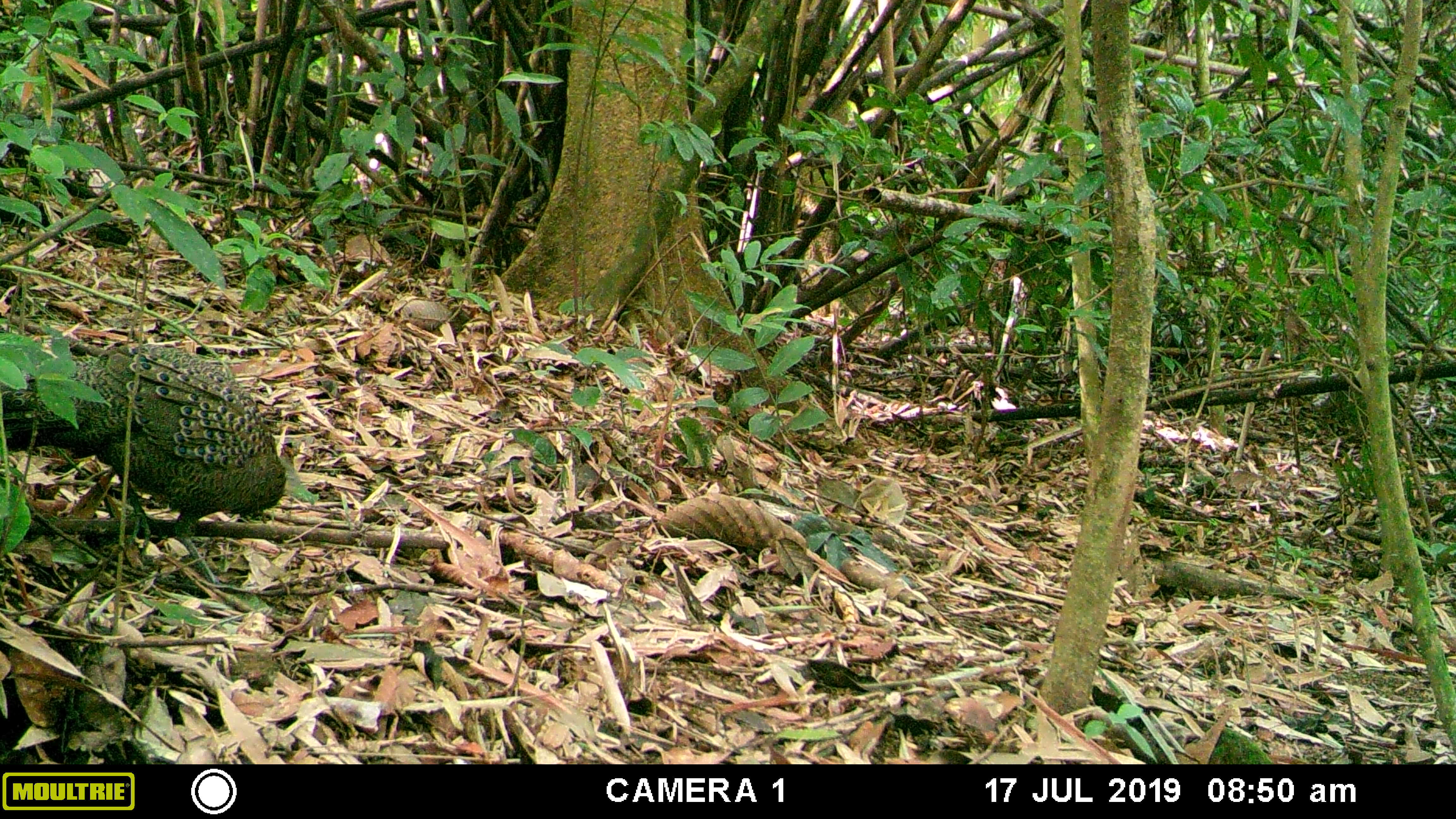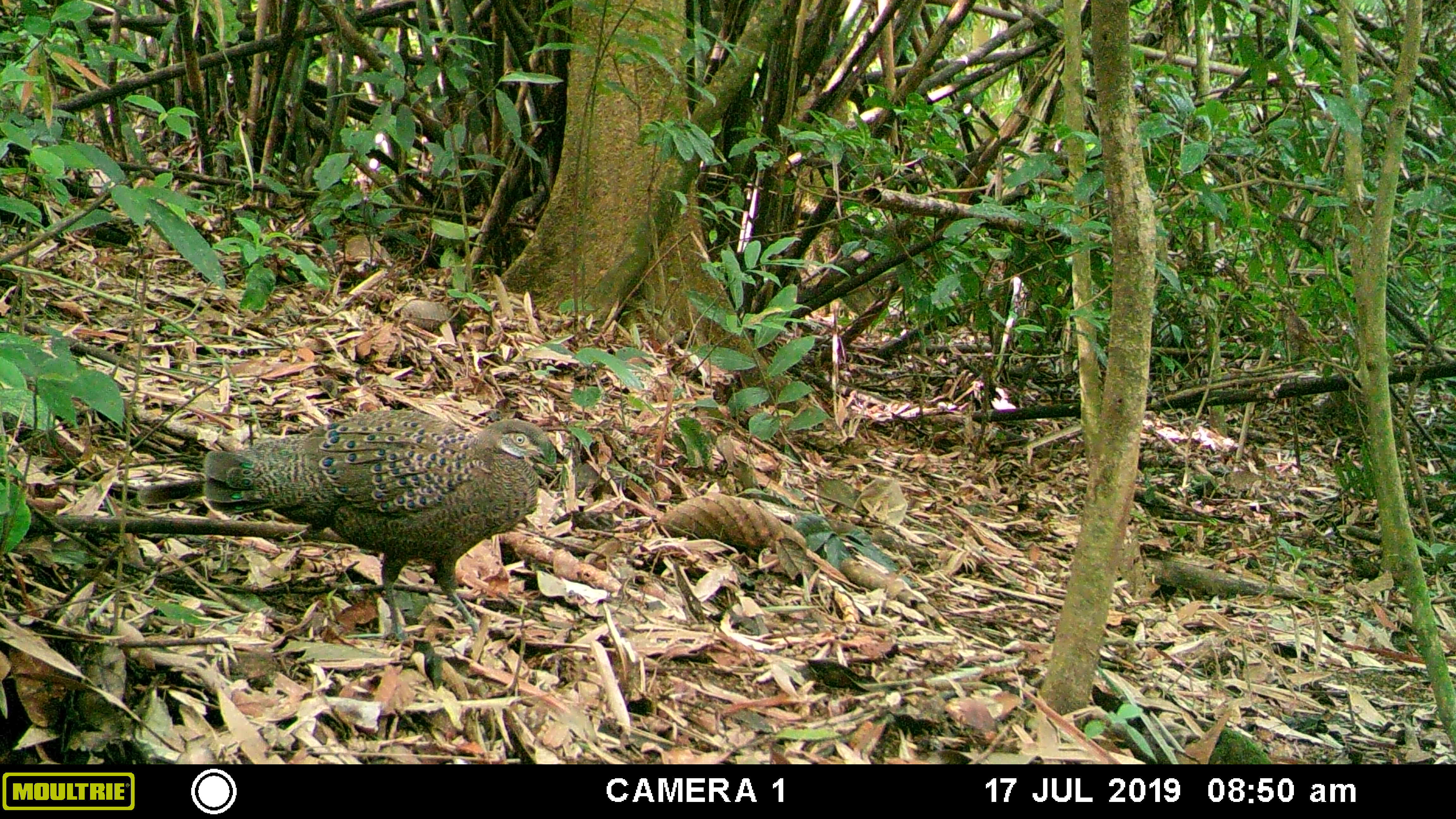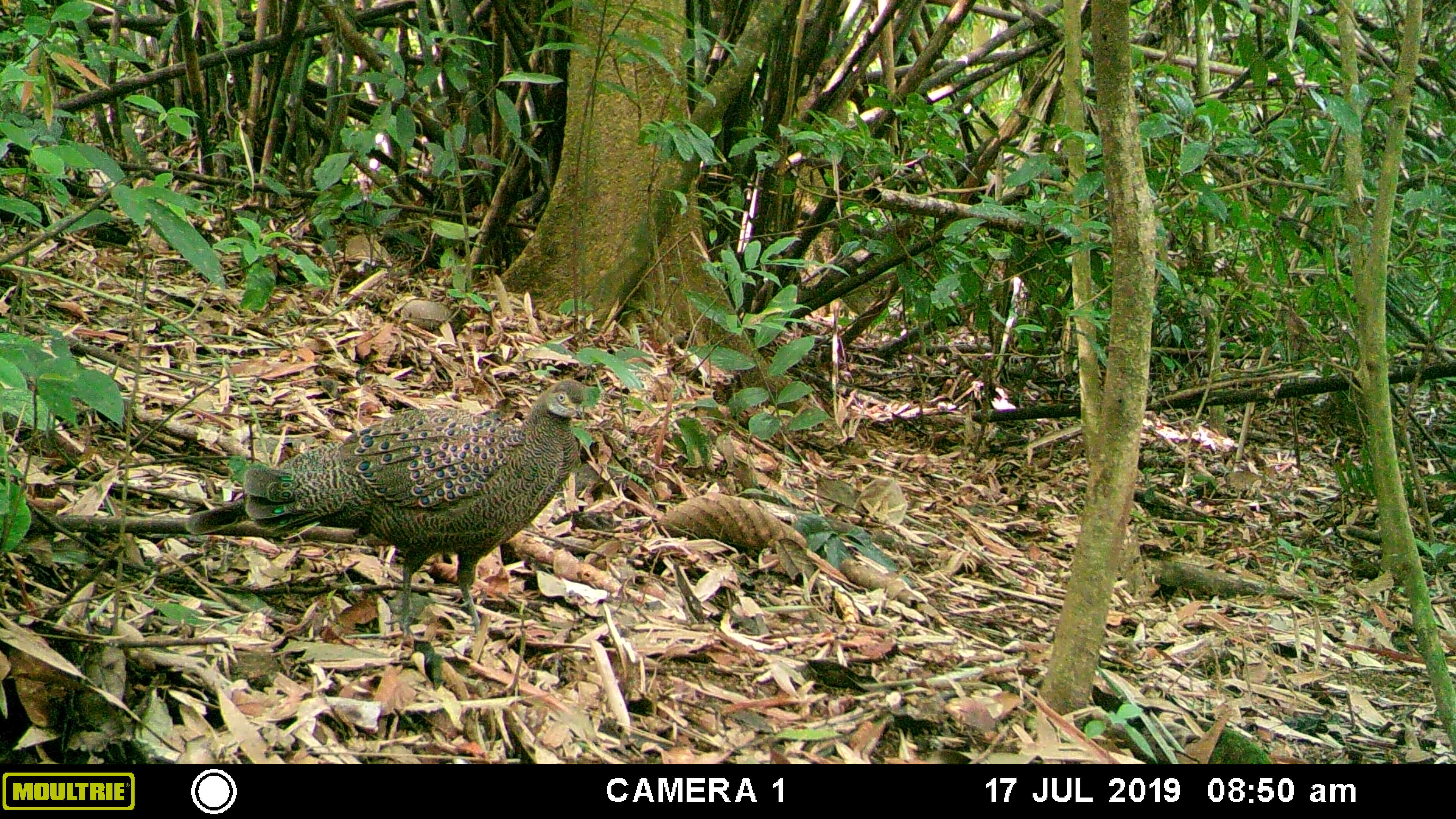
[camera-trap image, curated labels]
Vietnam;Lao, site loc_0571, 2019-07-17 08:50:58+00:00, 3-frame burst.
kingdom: Animalia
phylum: Chordata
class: Aves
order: Galliformes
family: Phasianidae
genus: Polyplectron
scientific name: Polyplectron bicalcaratum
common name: gray peacock-pheasant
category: grey peacock pheasant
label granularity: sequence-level